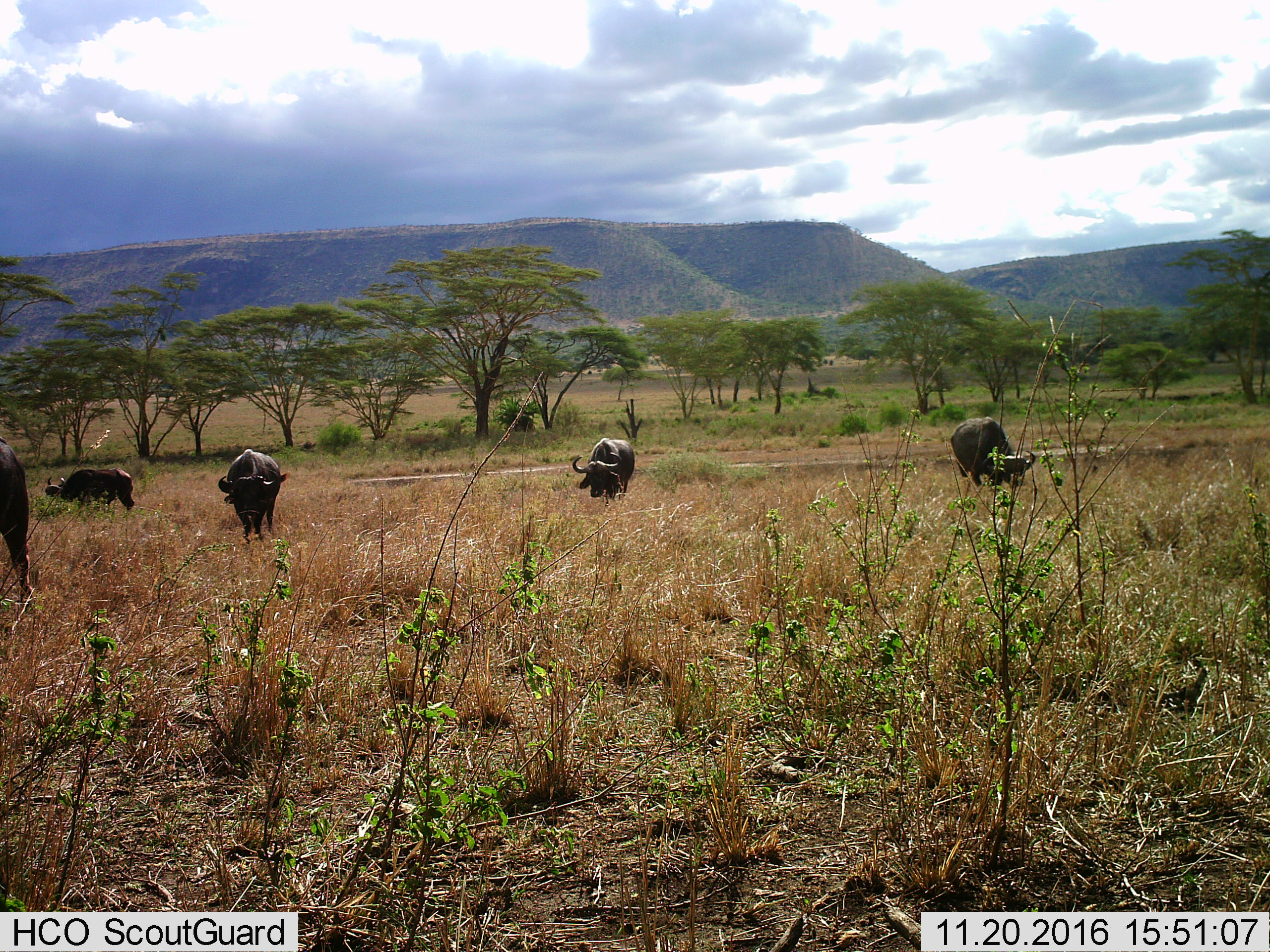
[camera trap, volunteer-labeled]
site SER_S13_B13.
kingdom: Animalia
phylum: Chordata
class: Mammalia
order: Artiodactyla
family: Bovidae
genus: Syncerus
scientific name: Syncerus caffer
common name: african buffalo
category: buffalo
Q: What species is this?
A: Buffalo (african buffalo) (Syncerus caffer).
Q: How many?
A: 5.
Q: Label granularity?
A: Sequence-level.